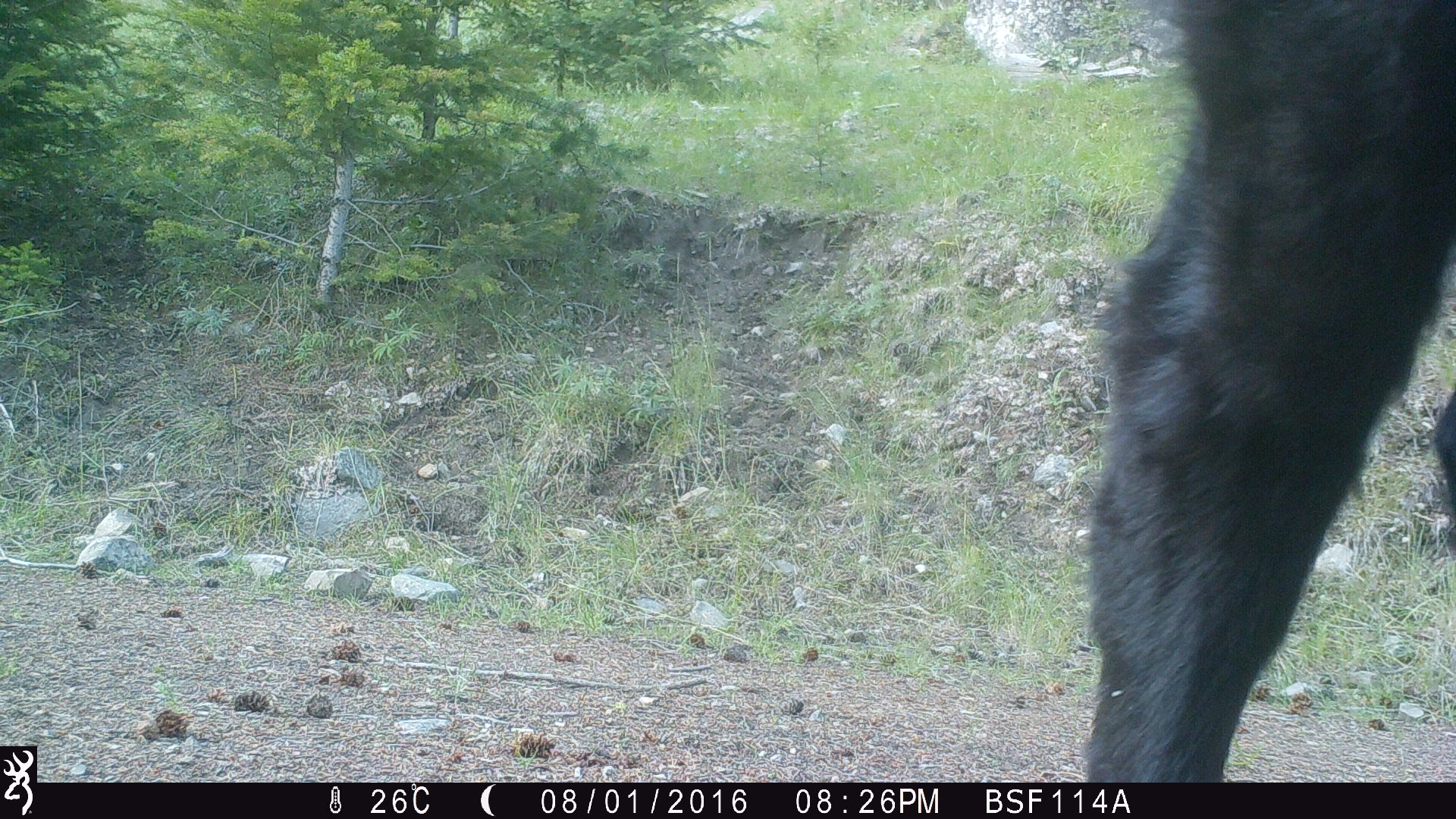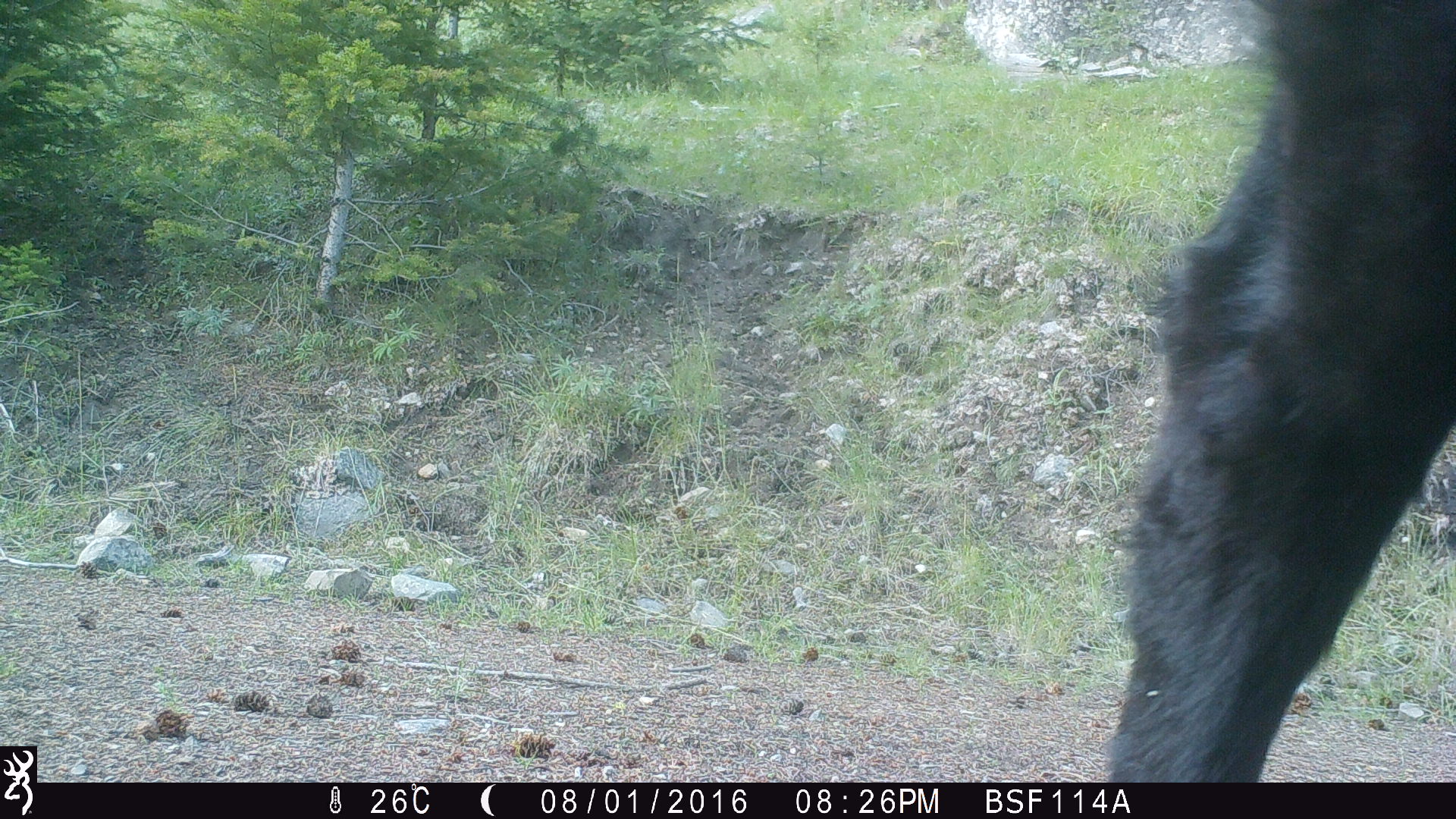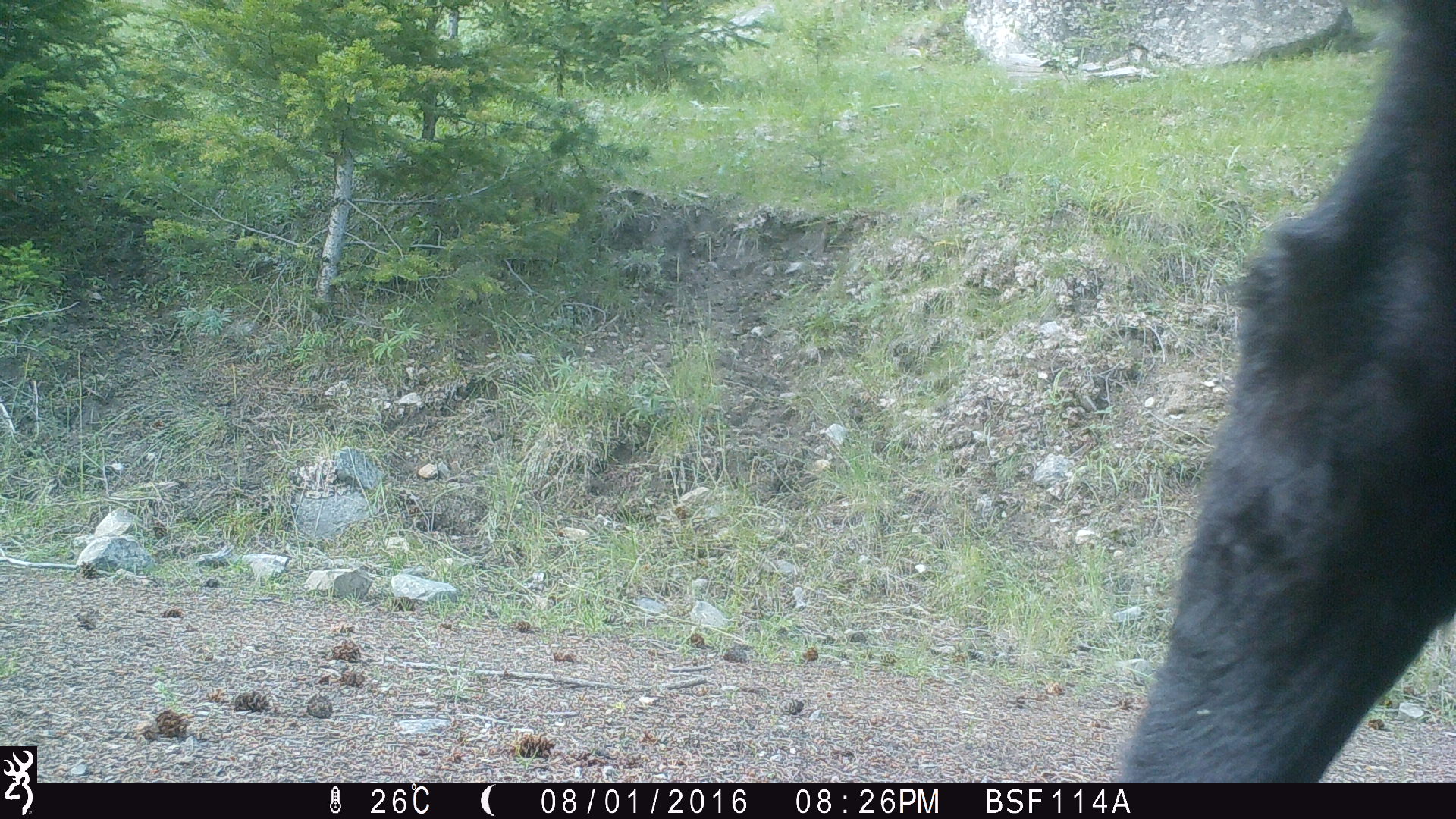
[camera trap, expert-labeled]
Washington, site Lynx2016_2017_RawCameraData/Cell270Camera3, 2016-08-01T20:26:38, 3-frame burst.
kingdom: Animalia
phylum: Chordata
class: Mammalia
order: Artiodactyla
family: Bovidae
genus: Bos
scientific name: Bos taurus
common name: domestic cattle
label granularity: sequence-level